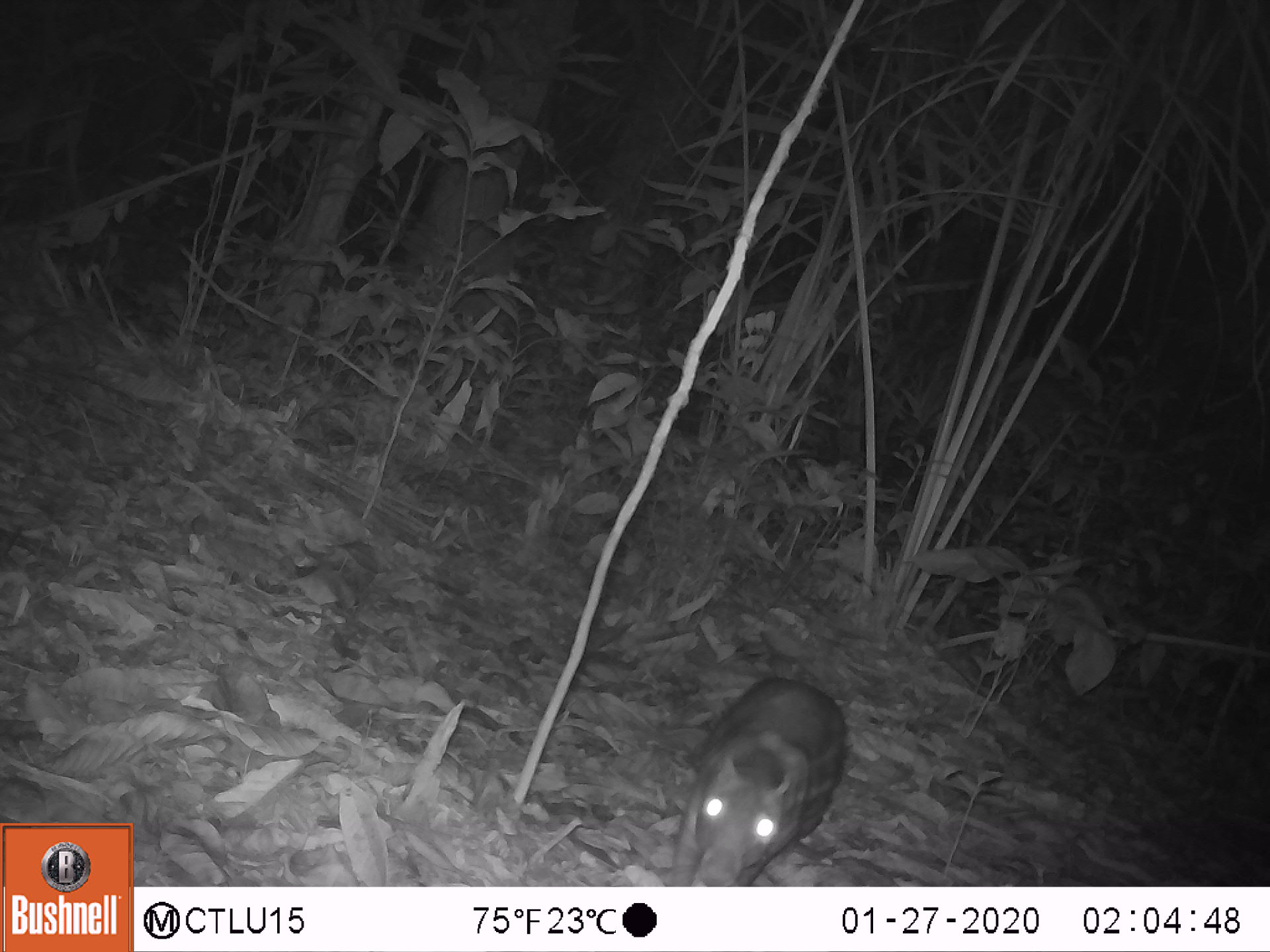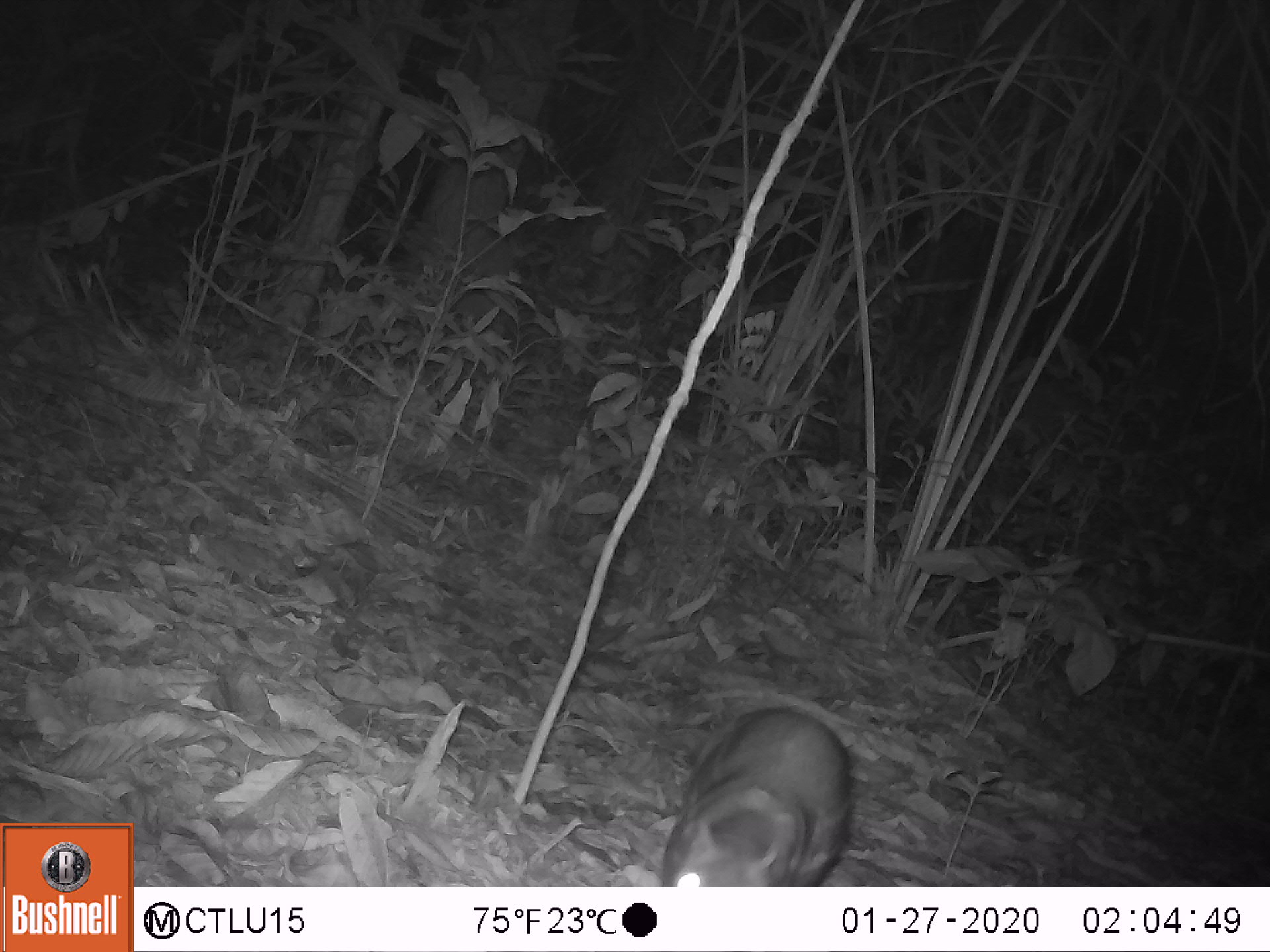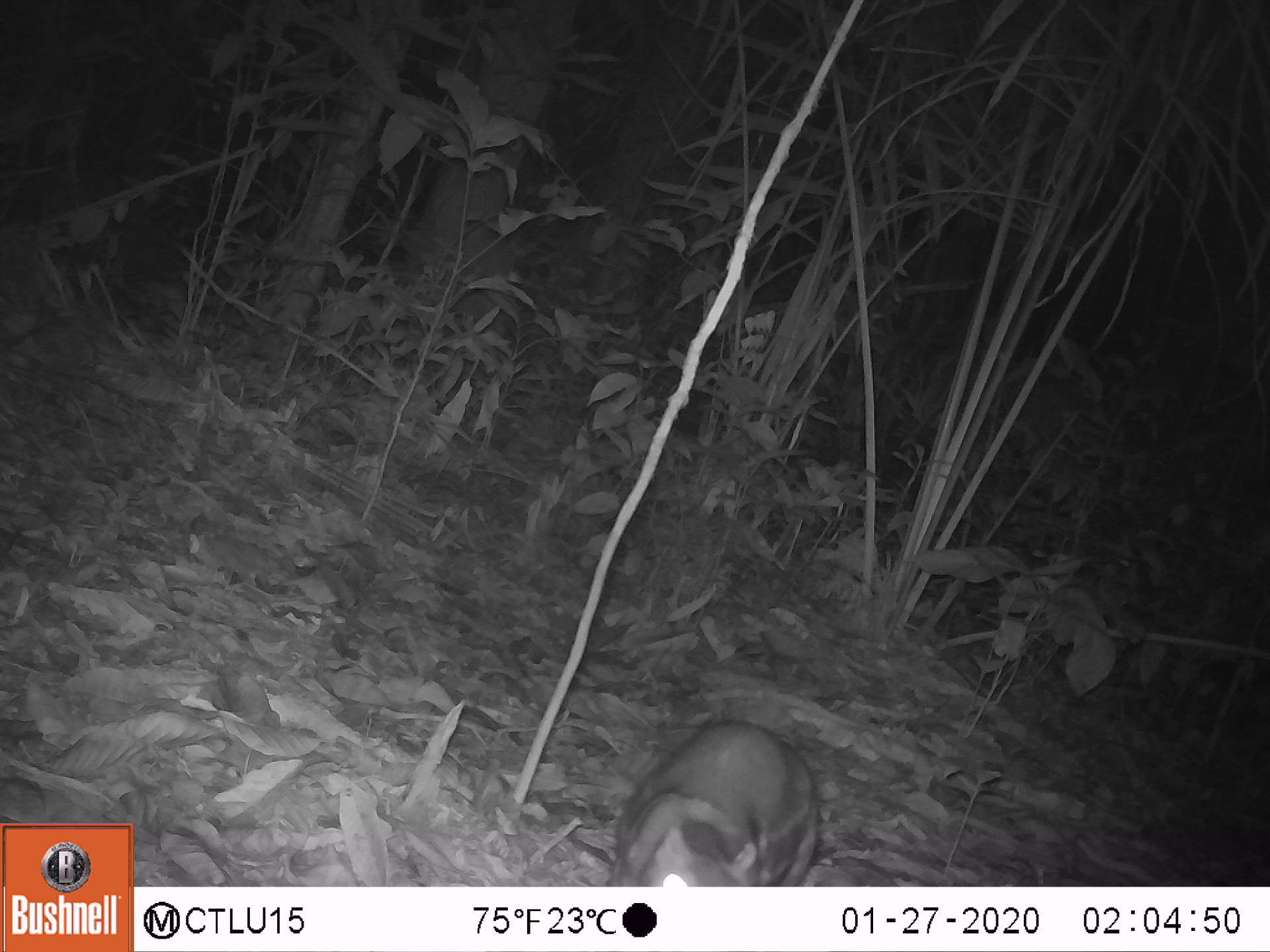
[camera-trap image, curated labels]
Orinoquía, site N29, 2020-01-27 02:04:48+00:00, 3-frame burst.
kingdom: Animalia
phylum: Chordata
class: Mammalia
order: Rodentia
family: Cuniculidae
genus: Cuniculus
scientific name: Cuniculus paca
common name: spotted paca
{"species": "spotted paca (Cuniculus paca)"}